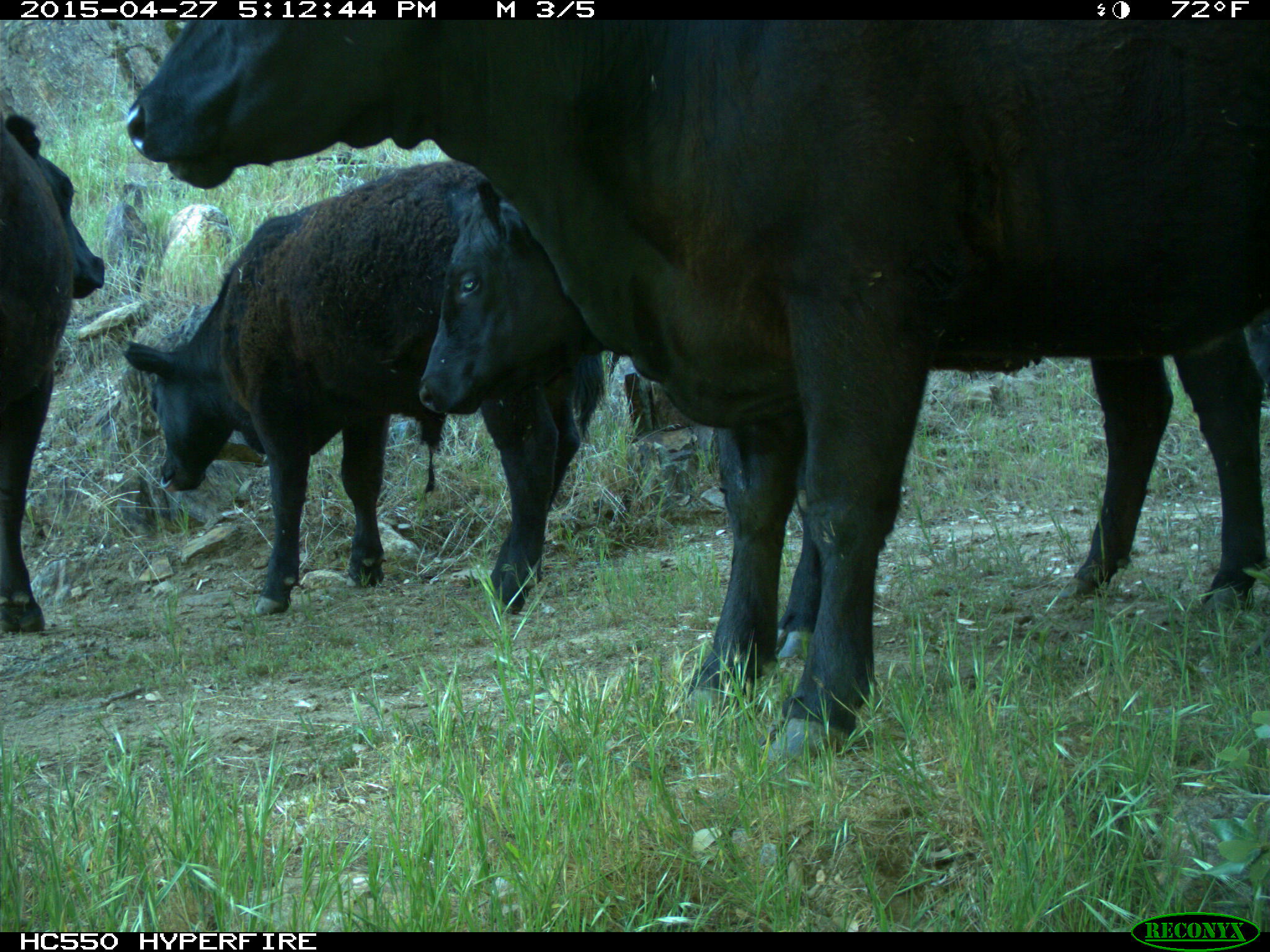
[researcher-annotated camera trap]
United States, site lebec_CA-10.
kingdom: Animalia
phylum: Chordata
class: Mammalia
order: Artiodactyla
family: Bovidae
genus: Bos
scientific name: Bos taurus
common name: domestic cow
Bos taurus (domestic cow).